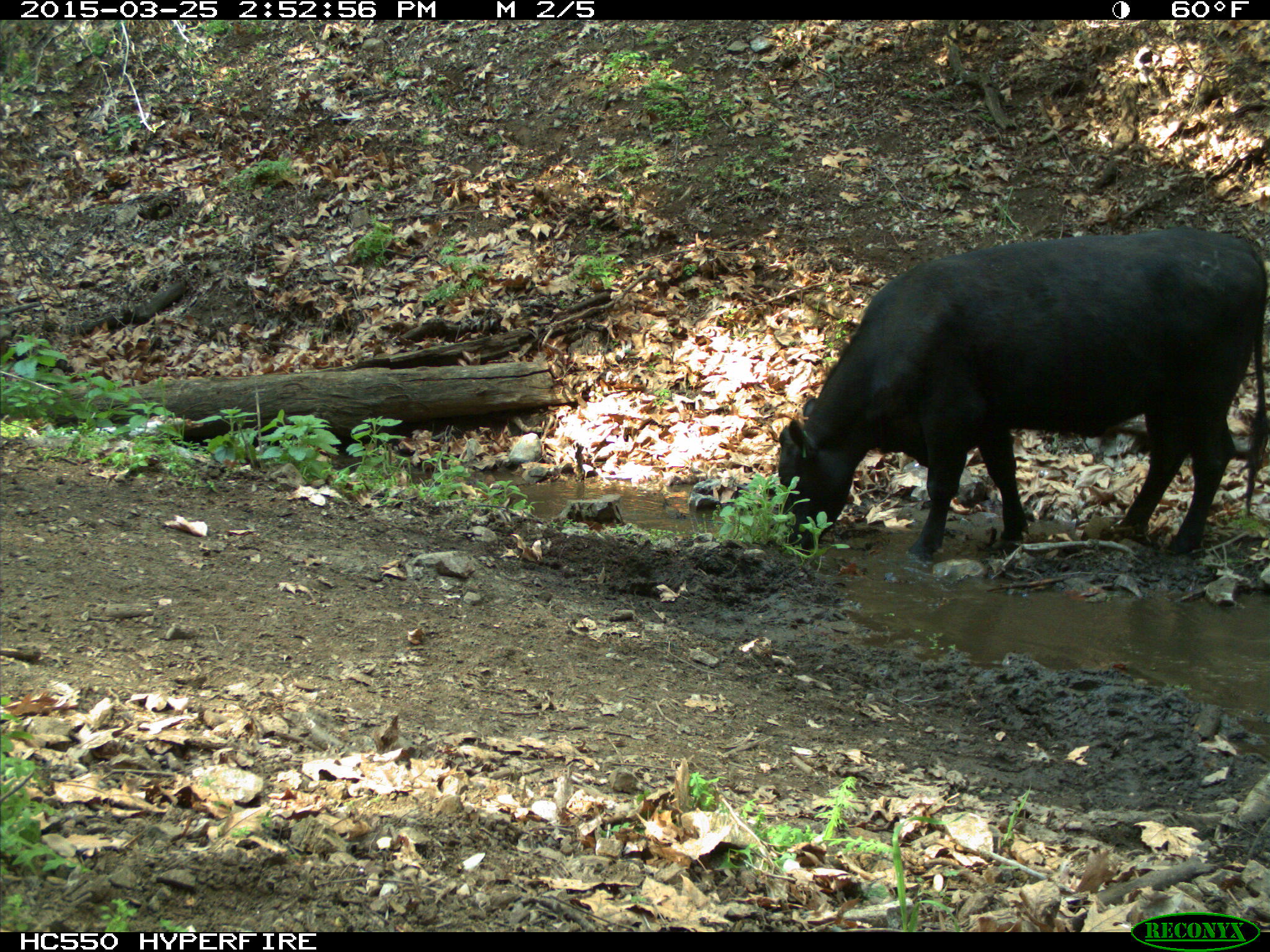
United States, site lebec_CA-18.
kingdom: Animalia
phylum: Chordata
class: Mammalia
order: Artiodactyla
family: Bovidae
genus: Bos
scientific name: Bos taurus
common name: domestic cow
Bos taurus (domestic cow).